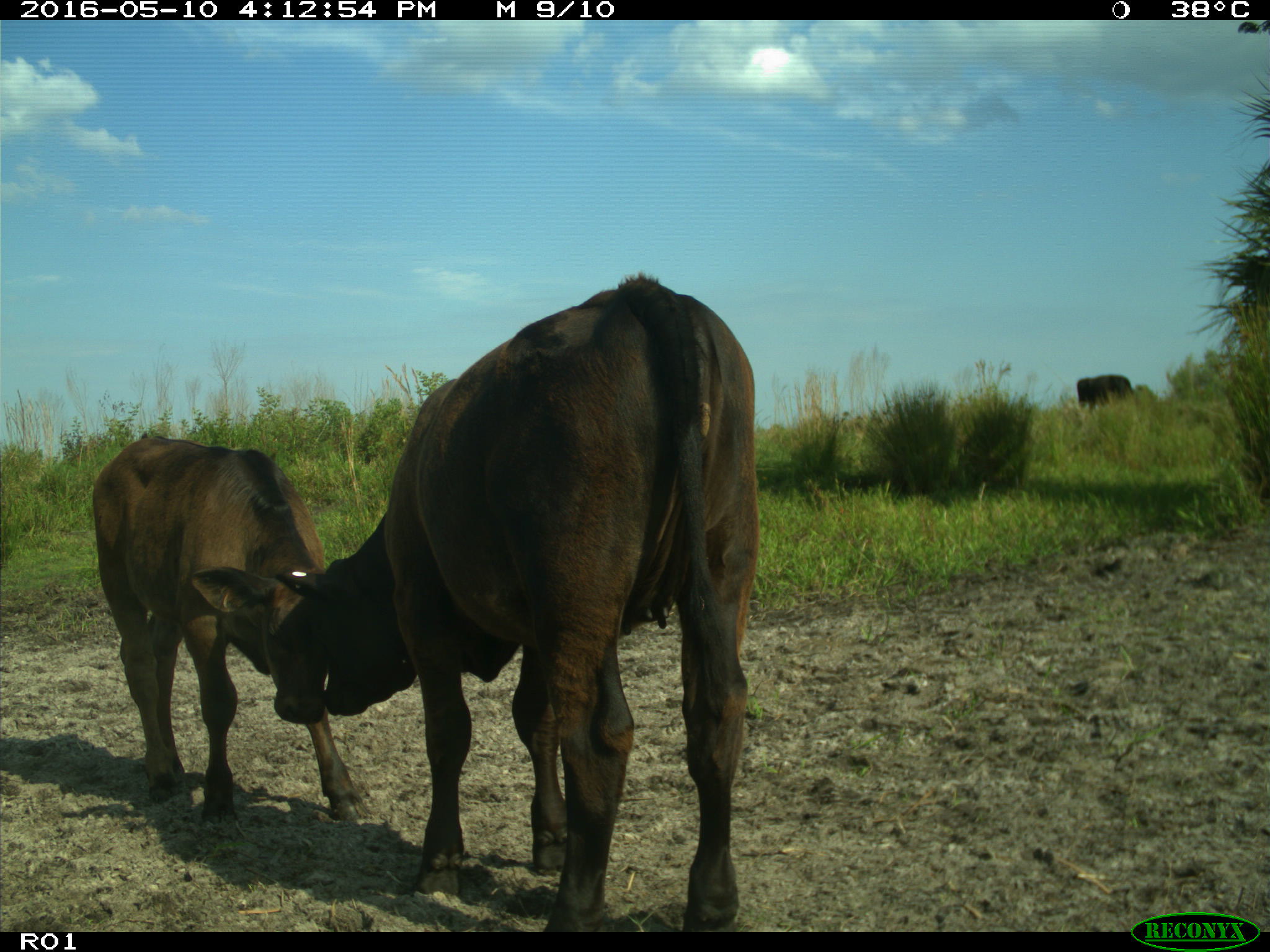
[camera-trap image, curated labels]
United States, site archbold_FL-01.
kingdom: Animalia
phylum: Chordata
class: Mammalia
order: Artiodactyla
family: Bovidae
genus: Bos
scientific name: Bos taurus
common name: domestic cow